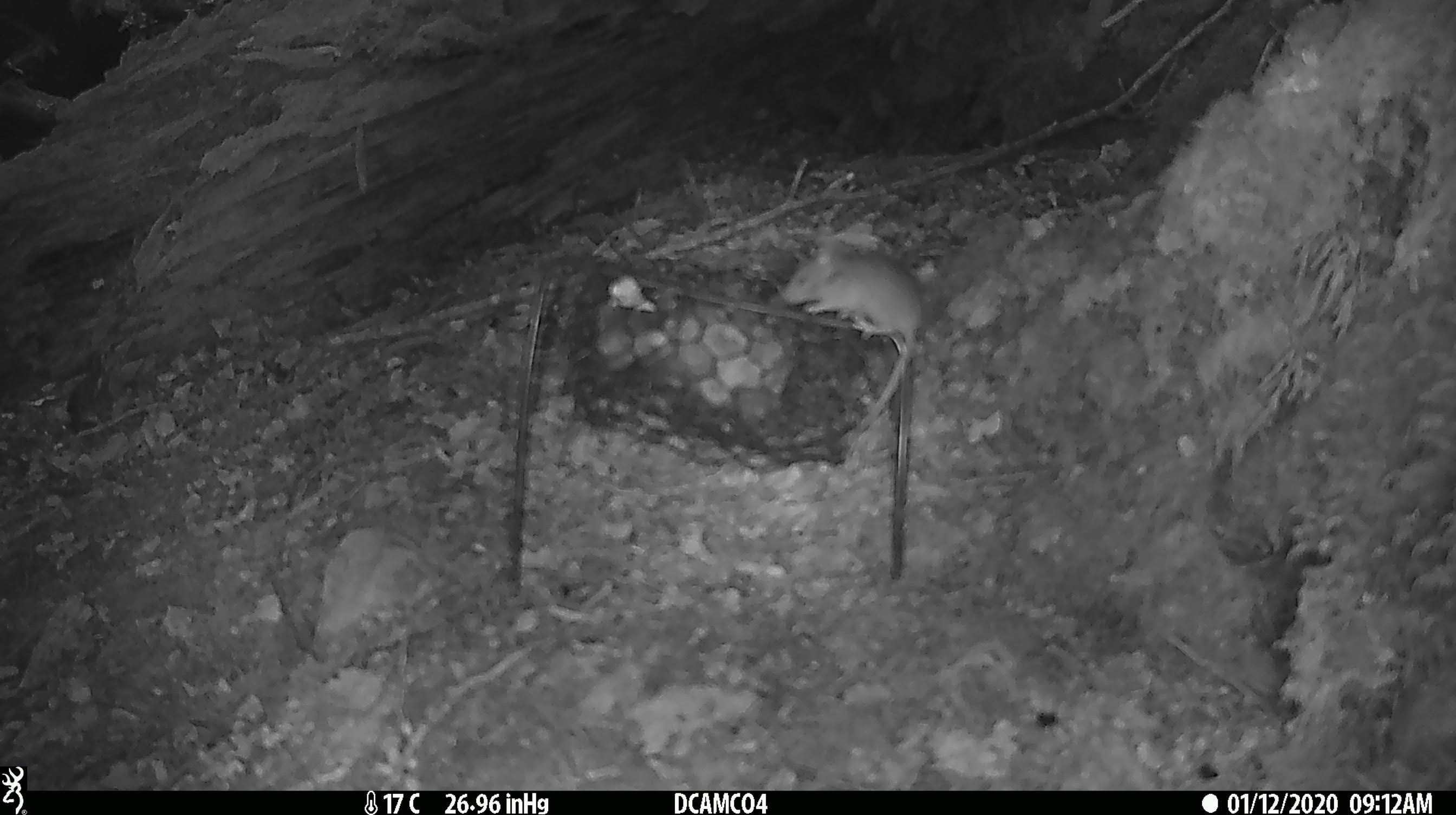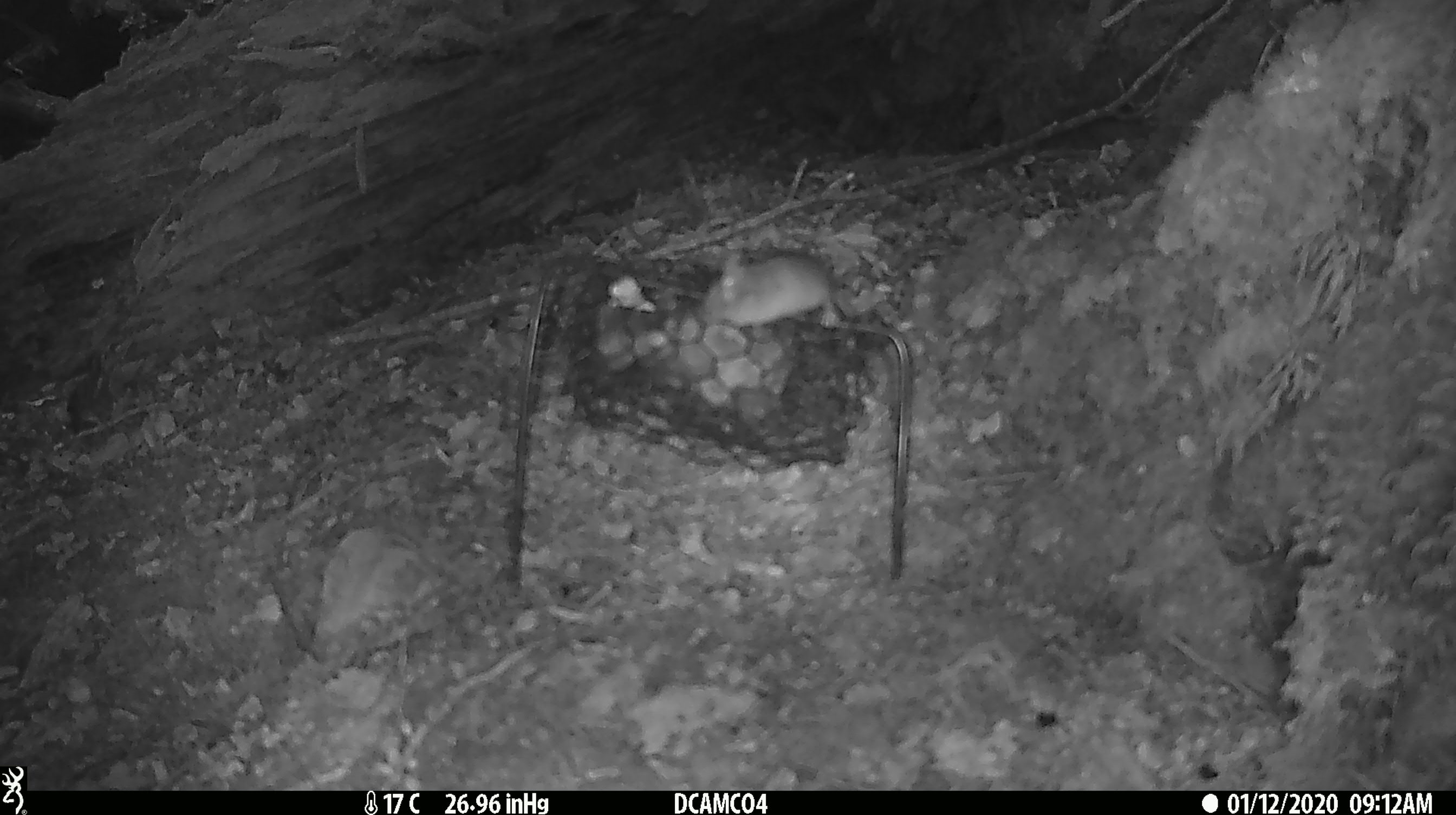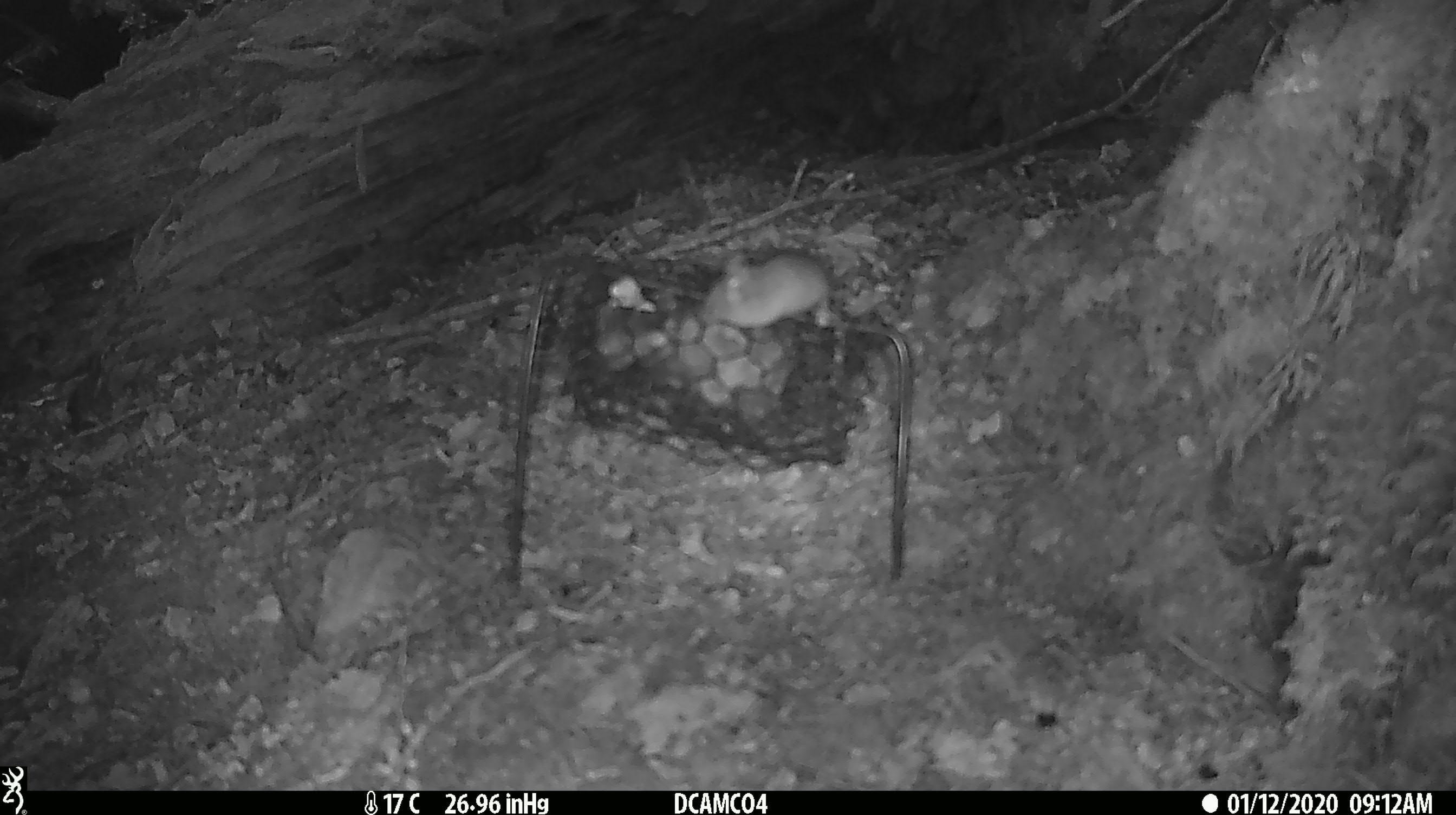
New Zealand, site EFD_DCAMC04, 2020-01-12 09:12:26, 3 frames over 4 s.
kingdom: Animalia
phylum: Chordata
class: Mammalia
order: Rodentia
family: Muridae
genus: Mus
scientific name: Mus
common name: mouse